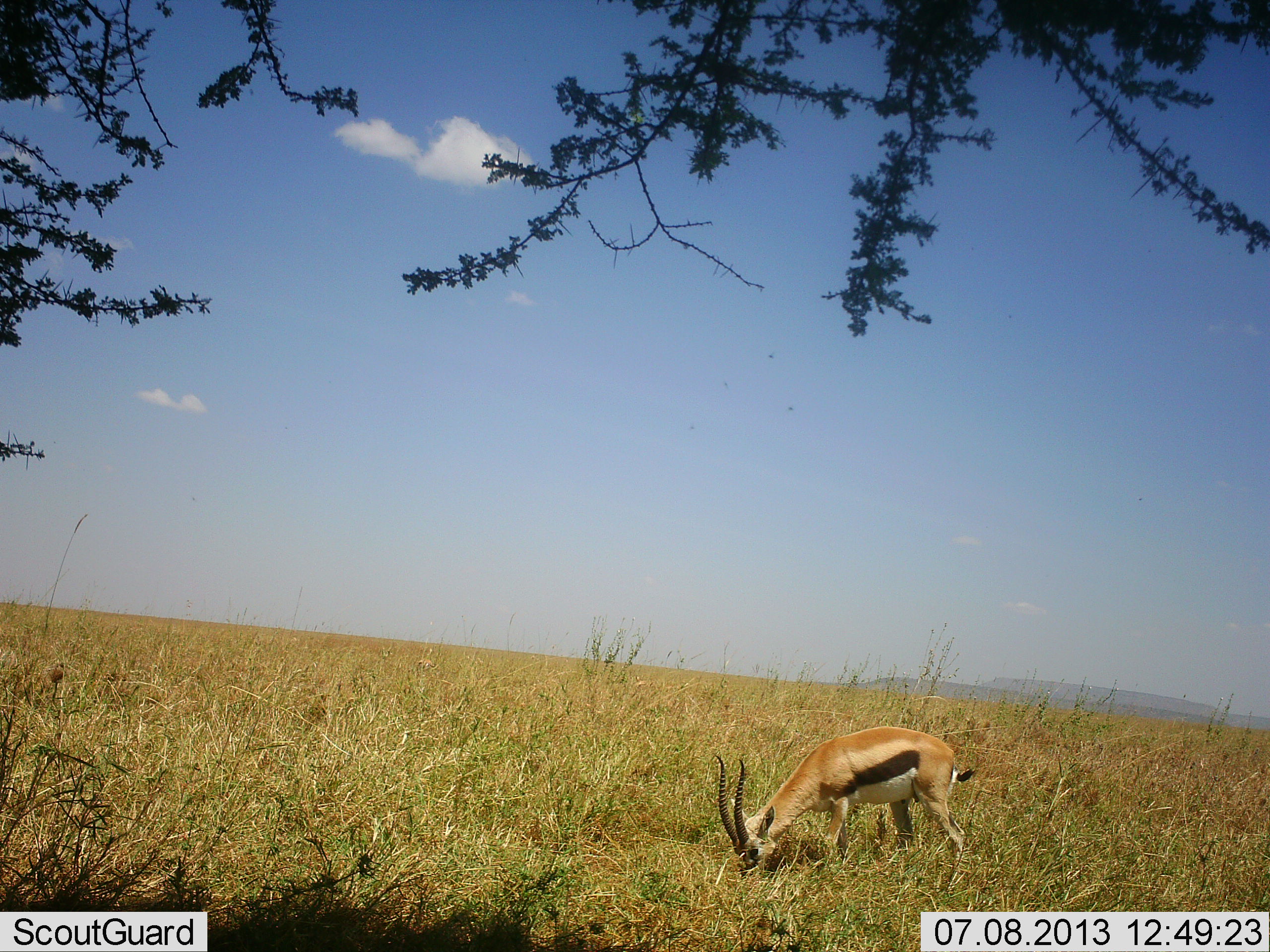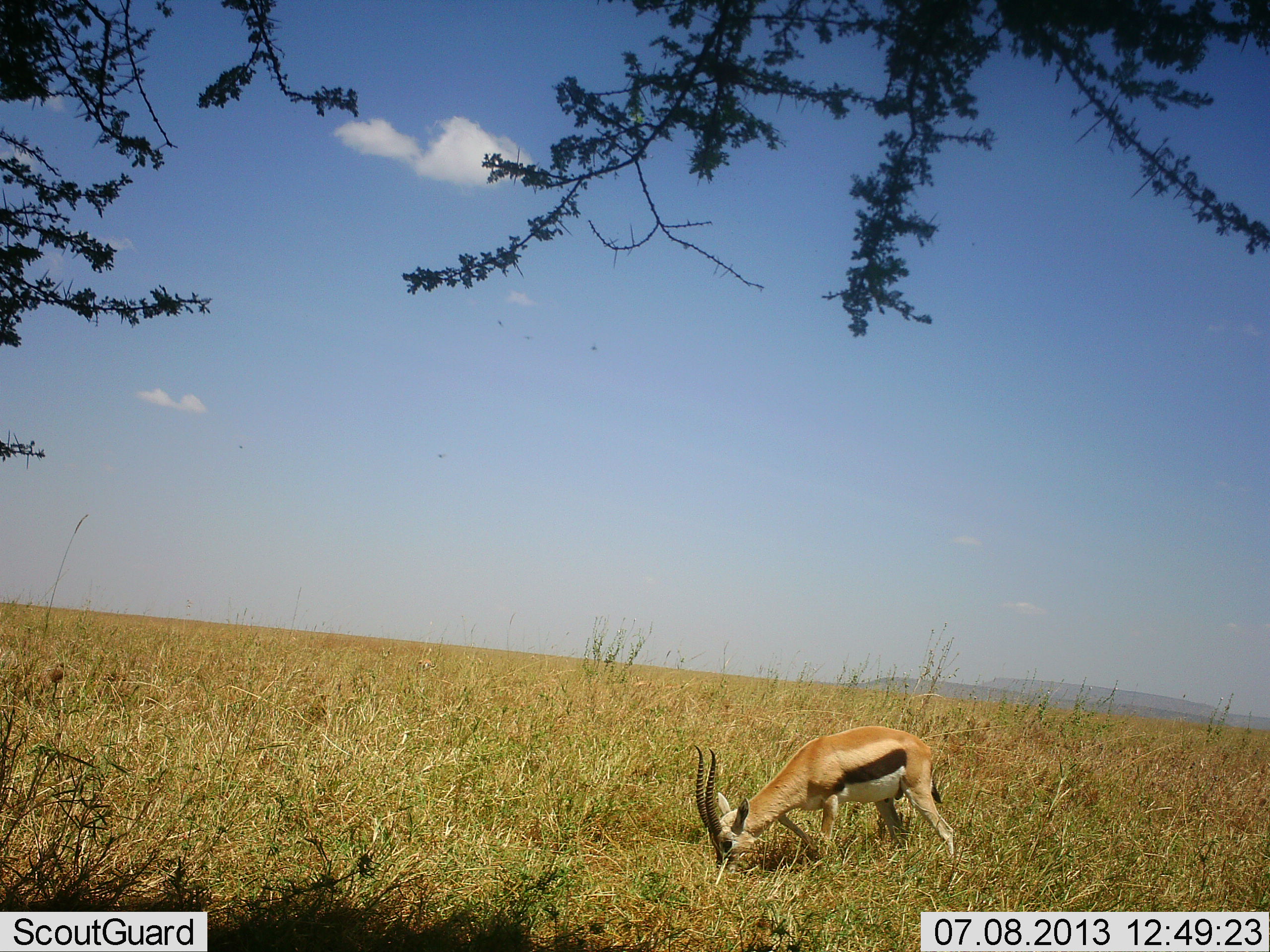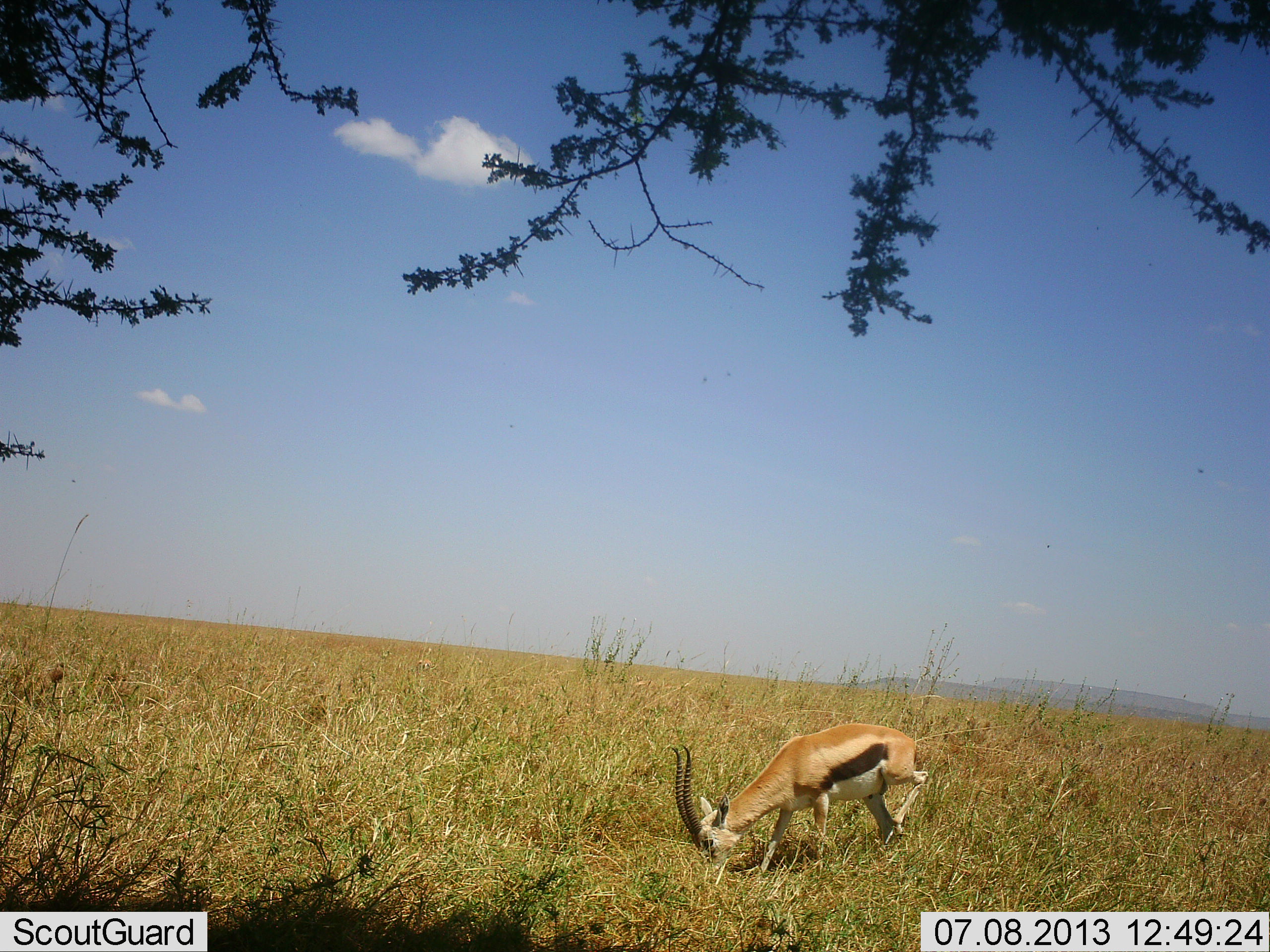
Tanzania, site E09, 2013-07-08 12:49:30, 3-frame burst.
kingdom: Animalia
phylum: Chordata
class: Mammalia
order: Artiodactyla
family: Bovidae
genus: Eudorcas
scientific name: Eudorcas thomsonii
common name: thomson's gazelle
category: gazellethomsons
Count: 1.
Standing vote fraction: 15%.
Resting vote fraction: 0%.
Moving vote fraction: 5%.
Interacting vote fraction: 0%.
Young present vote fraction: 0%.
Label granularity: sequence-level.